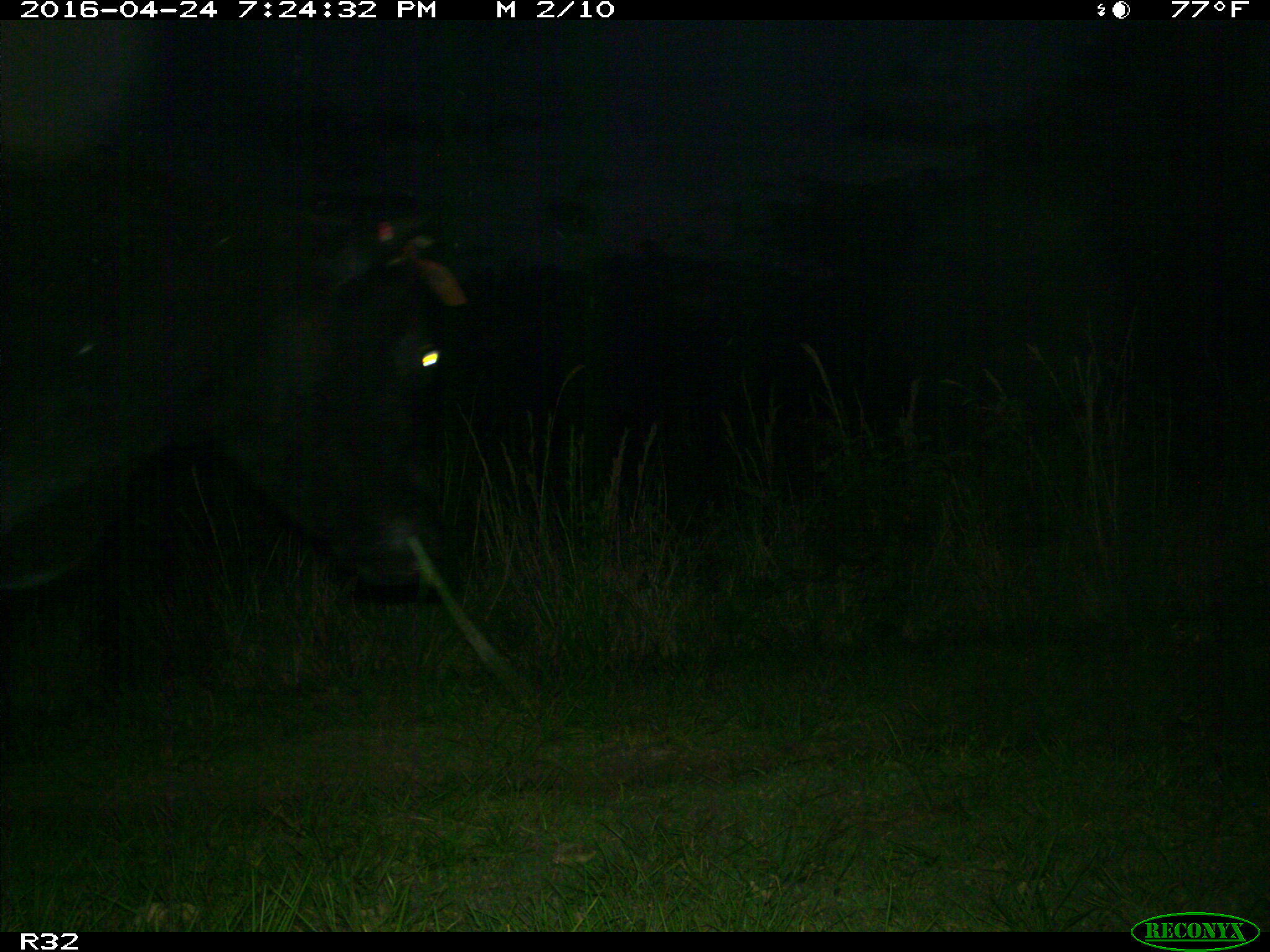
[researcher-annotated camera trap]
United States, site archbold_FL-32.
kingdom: Animalia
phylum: Chordata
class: Mammalia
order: Artiodactyla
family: Bovidae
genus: Bos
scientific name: Bos taurus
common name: domestic cow